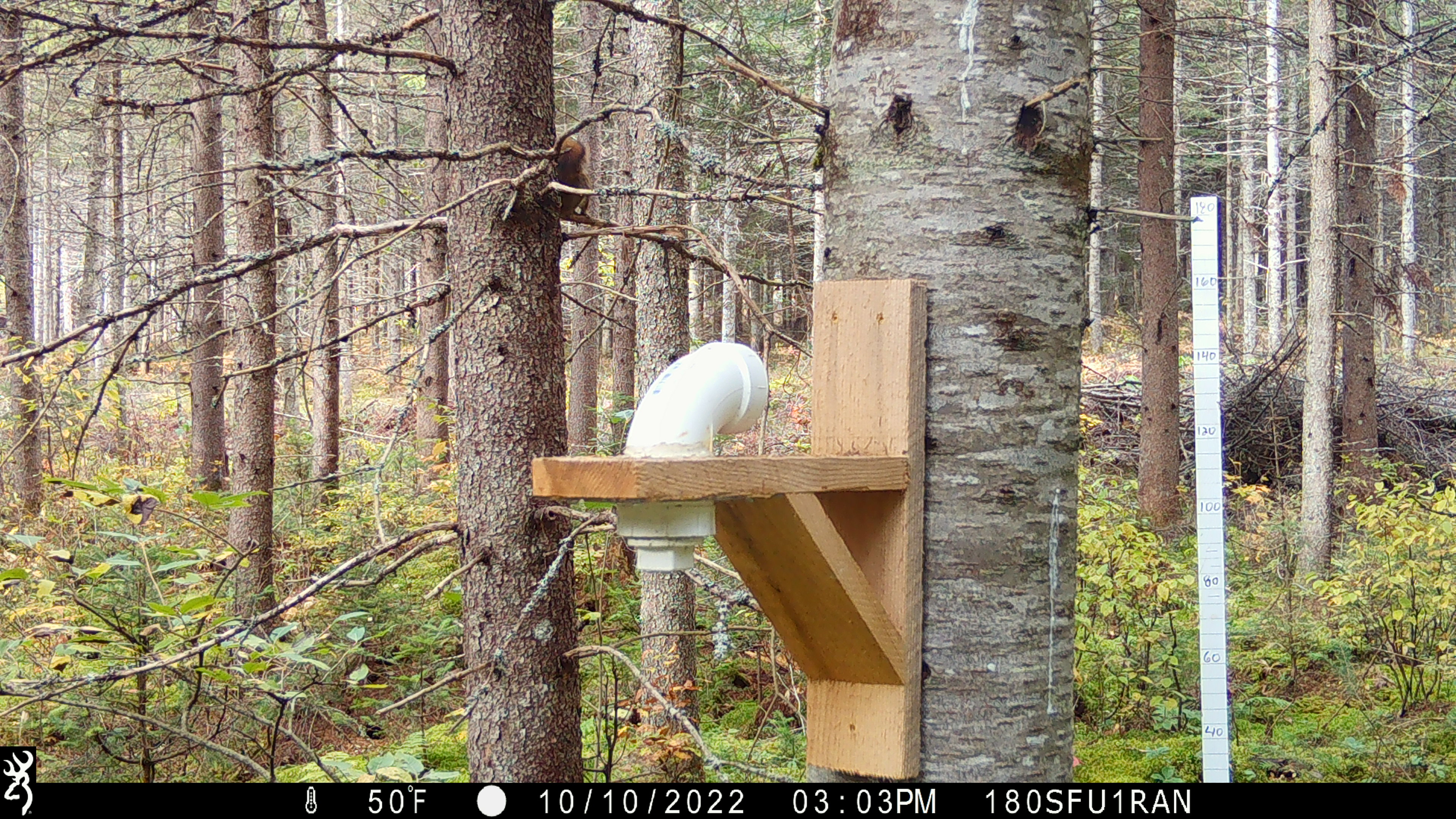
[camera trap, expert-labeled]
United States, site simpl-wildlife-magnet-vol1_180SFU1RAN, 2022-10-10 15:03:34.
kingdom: Animalia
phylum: Chordata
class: Mammalia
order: Rodentia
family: Sciuridae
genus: Tamiasciurus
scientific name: Tamiasciurus hudsonicus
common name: red squirrel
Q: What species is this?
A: Red squirrel (Tamiasciurus hudsonicus).